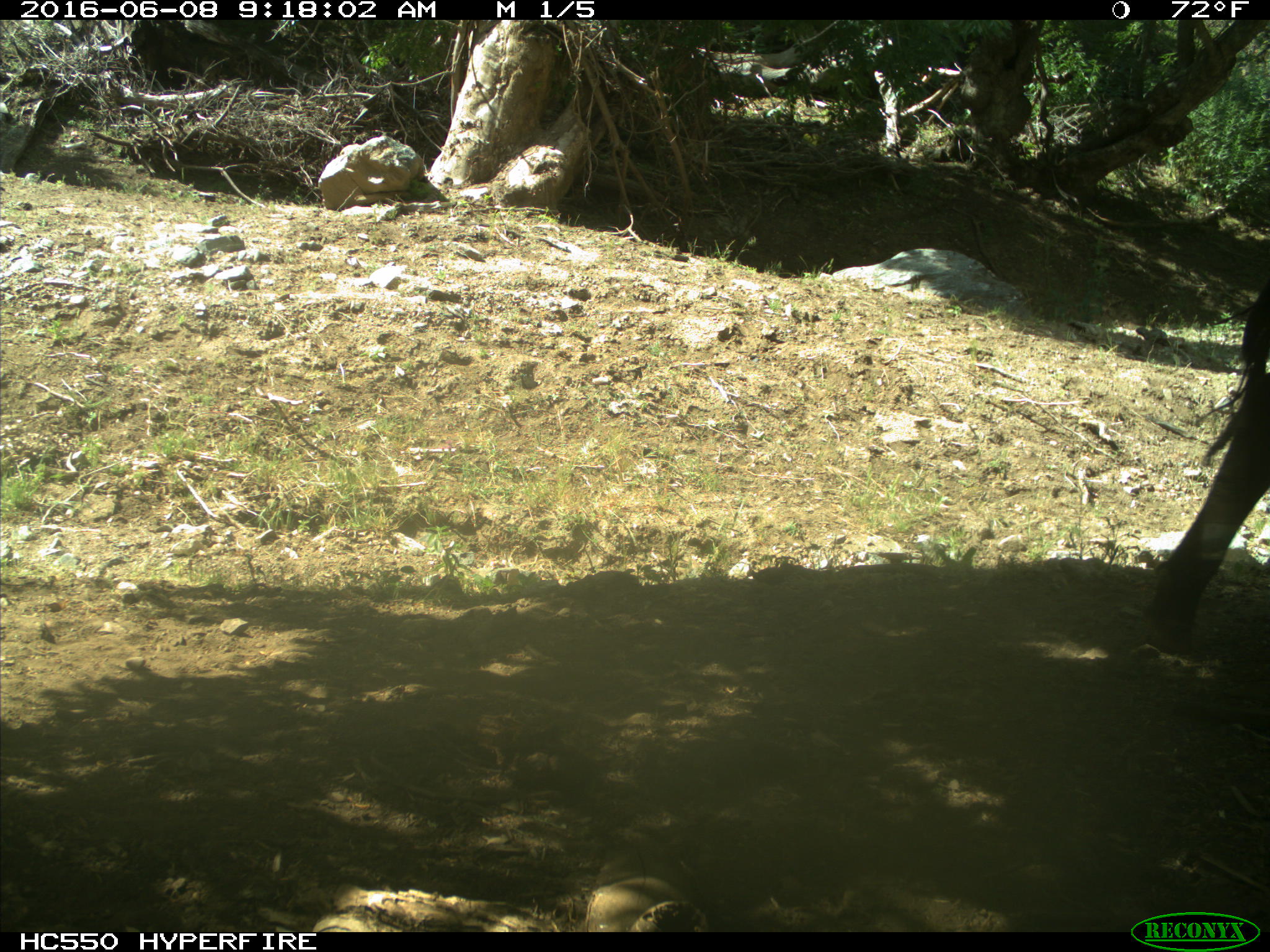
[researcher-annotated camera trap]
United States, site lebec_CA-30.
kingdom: Animalia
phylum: Chordata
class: Mammalia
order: Artiodactyla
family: Bovidae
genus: Bos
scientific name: Bos taurus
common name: domestic cow